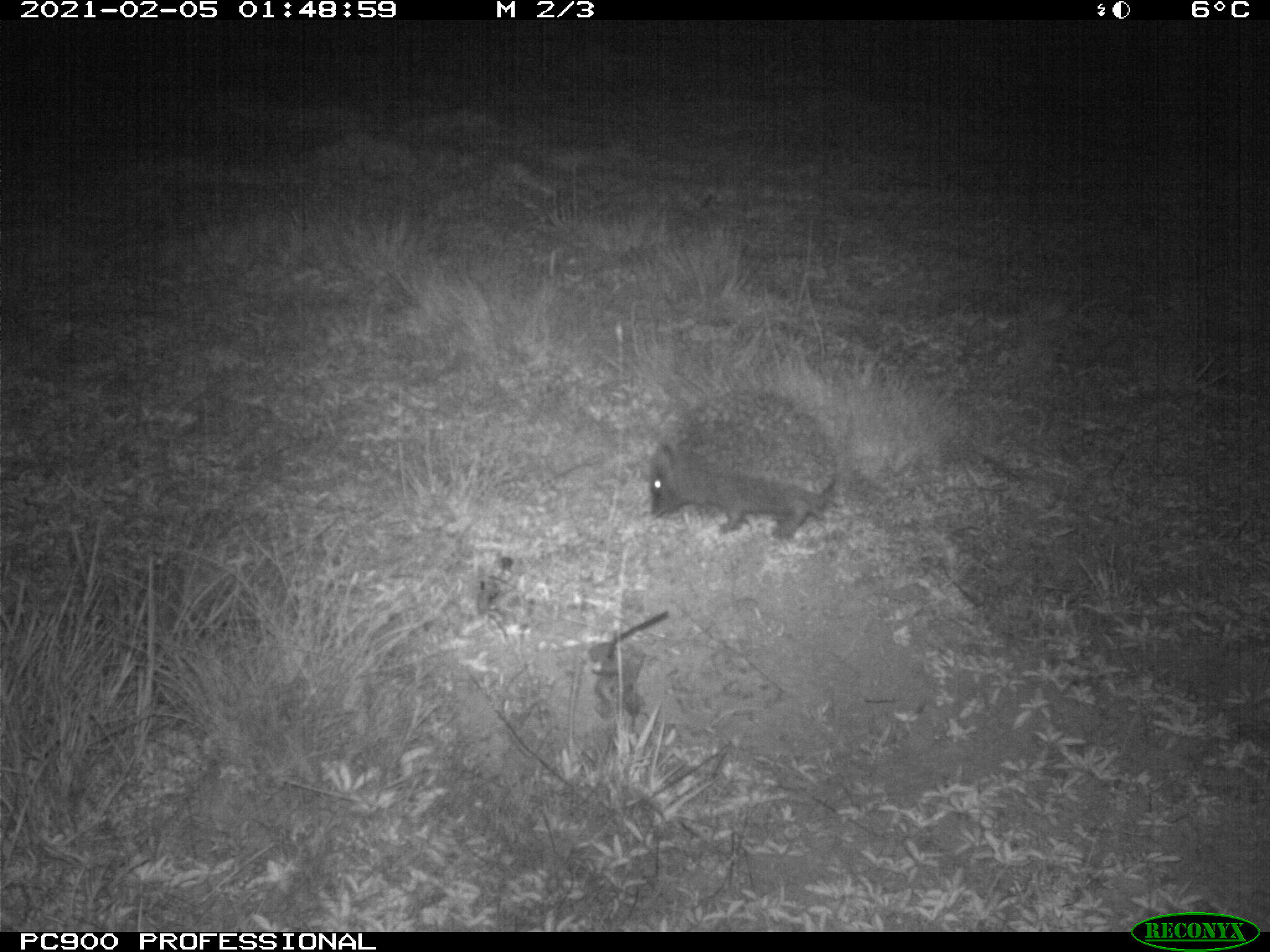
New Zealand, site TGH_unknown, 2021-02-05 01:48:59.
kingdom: Animalia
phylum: Chordata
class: Mammalia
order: Eulipotyphla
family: Erinaceidae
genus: Erinaceus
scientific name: Erinaceus europaeus europaeus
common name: european hedgehog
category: hedgehog